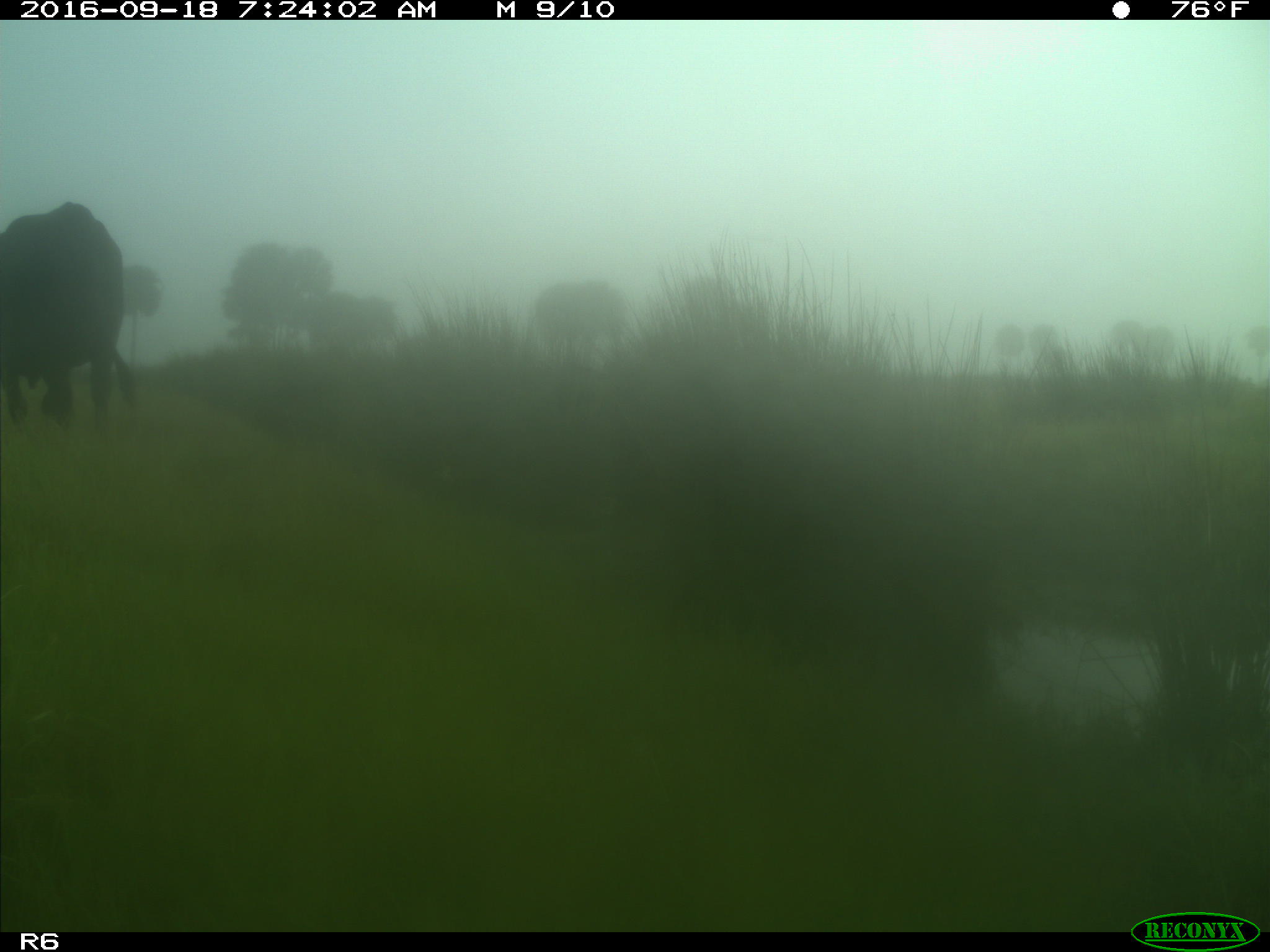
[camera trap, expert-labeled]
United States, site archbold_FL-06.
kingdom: Animalia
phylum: Chordata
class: Mammalia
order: Artiodactyla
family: Bovidae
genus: Bos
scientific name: Bos taurus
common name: domestic cow